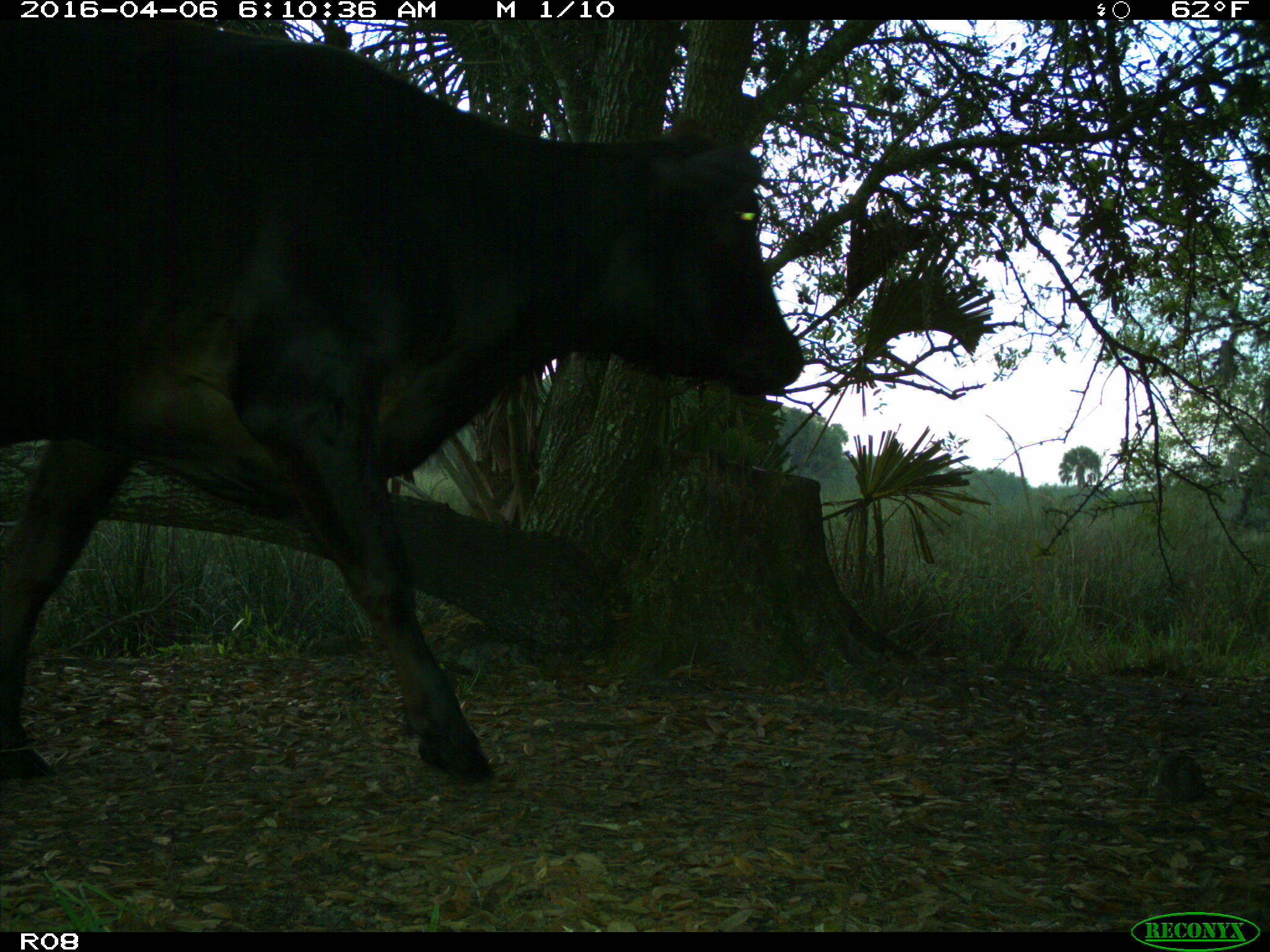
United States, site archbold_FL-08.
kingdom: Animalia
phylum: Chordata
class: Mammalia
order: Artiodactyla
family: Bovidae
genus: Bos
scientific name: Bos taurus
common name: domestic cow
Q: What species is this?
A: Bos taurus (domestic cow).